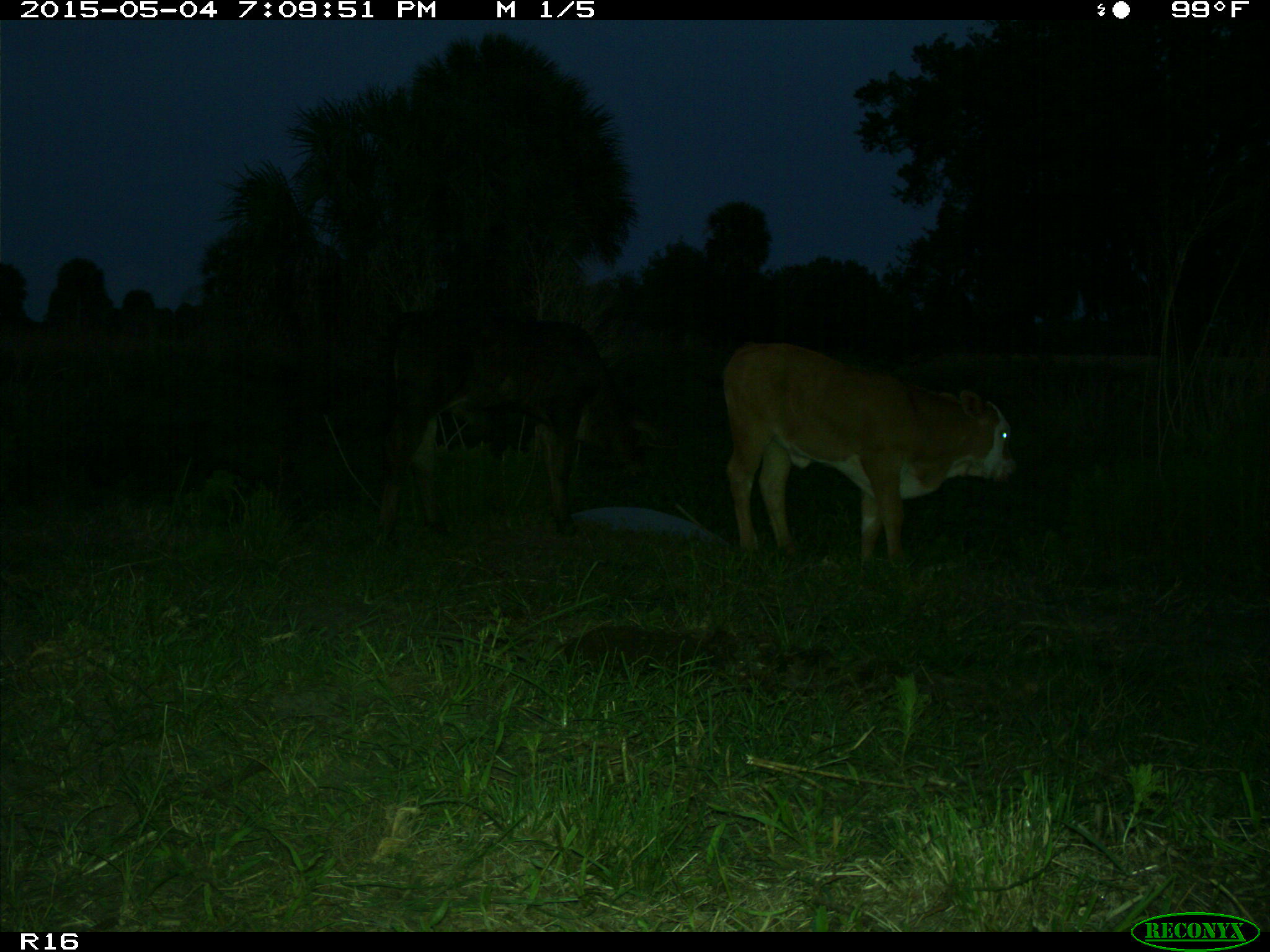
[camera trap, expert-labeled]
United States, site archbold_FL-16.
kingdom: Animalia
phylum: Chordata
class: Mammalia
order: Artiodactyla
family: Bovidae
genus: Bos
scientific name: Bos taurus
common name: domestic cow